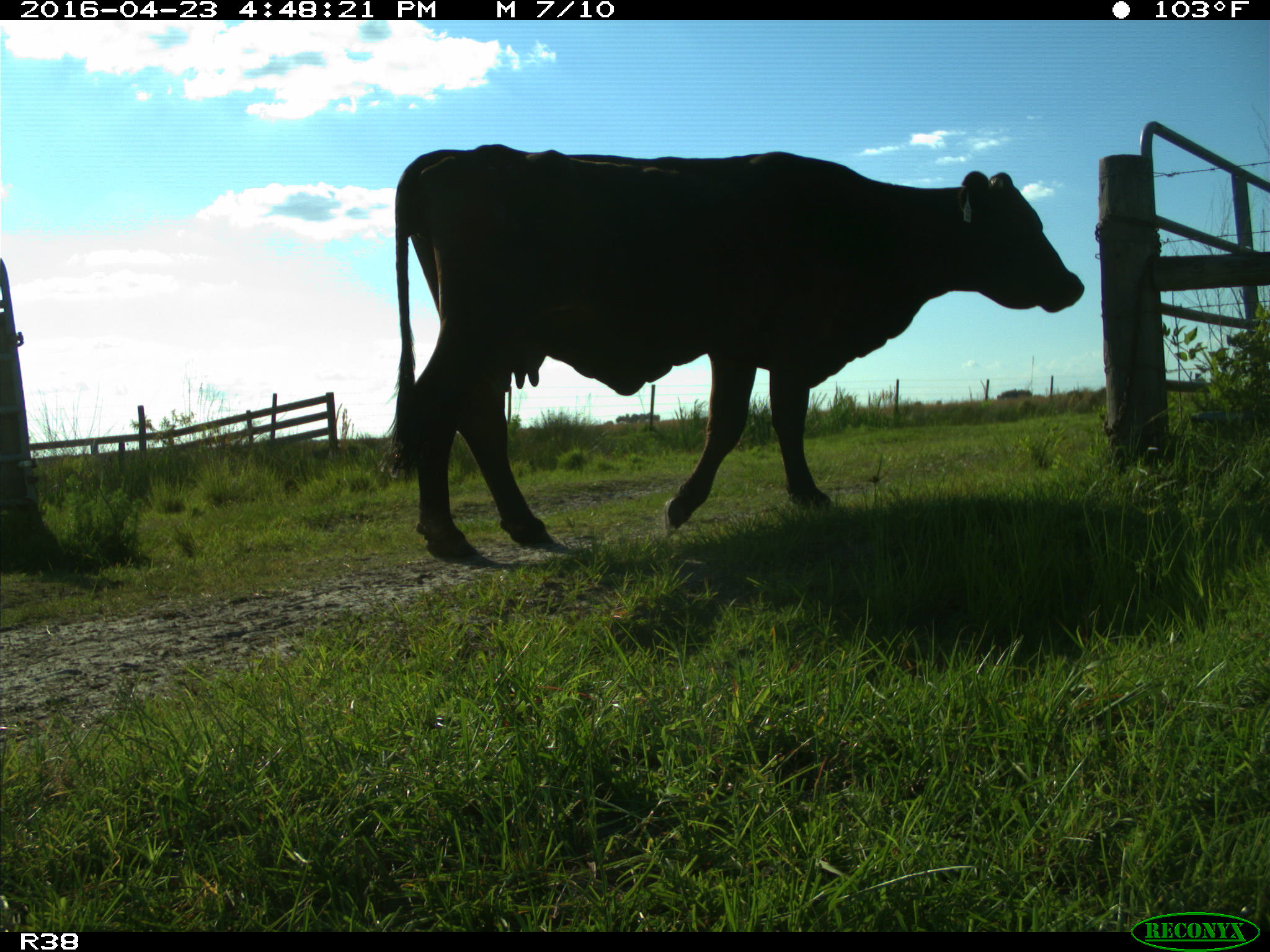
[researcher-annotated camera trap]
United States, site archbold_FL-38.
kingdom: Animalia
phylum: Chordata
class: Mammalia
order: Artiodactyla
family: Bovidae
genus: Bos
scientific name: Bos taurus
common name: domestic cow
Bos taurus (domestic cow).